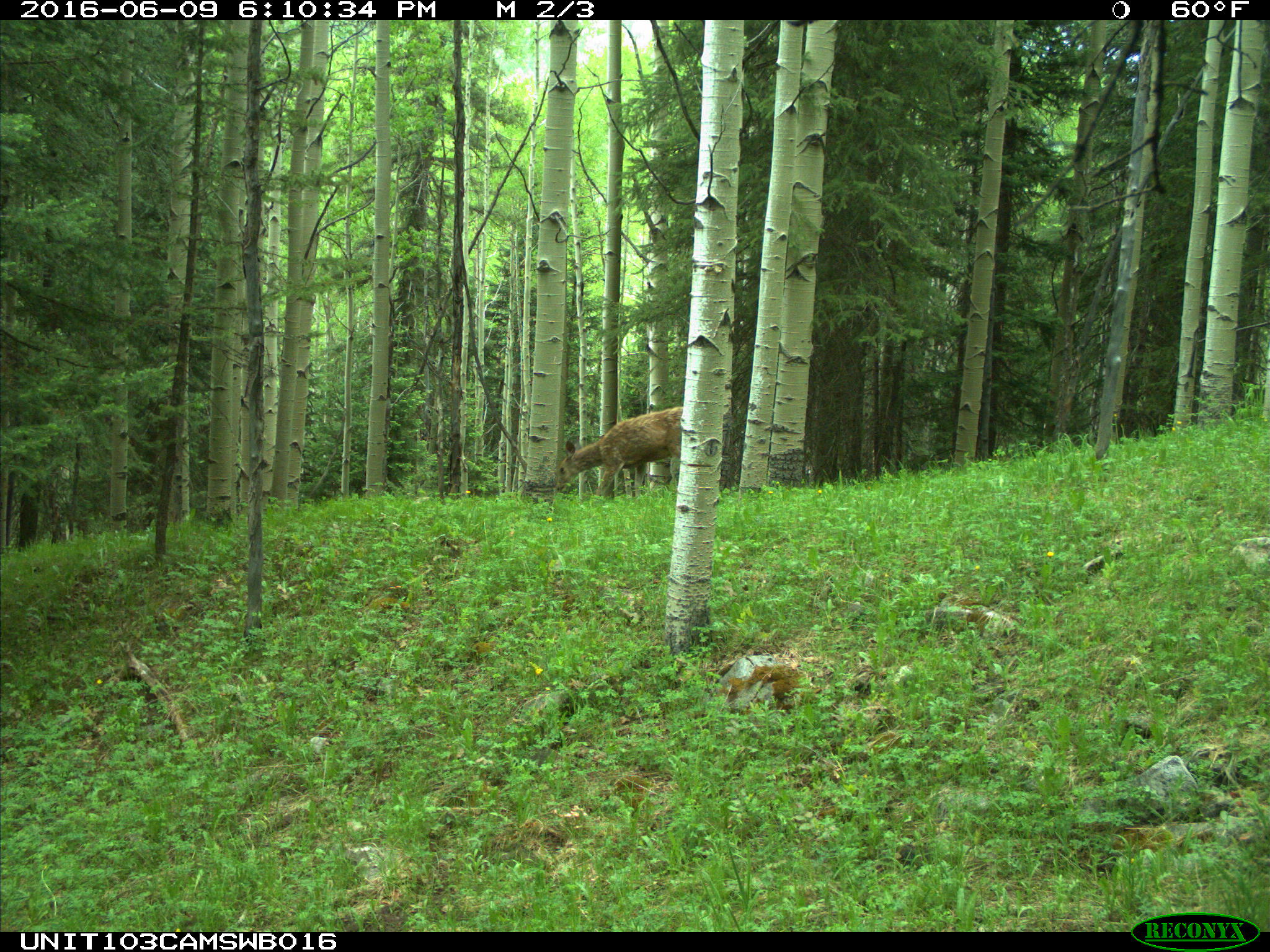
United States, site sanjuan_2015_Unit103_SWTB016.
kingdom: Animalia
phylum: Chordata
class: Mammalia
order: Artiodactyla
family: Cervidae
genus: Odocoileus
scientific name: Odocoileus hemionus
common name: mule deer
Odocoileus hemionus (mule deer).